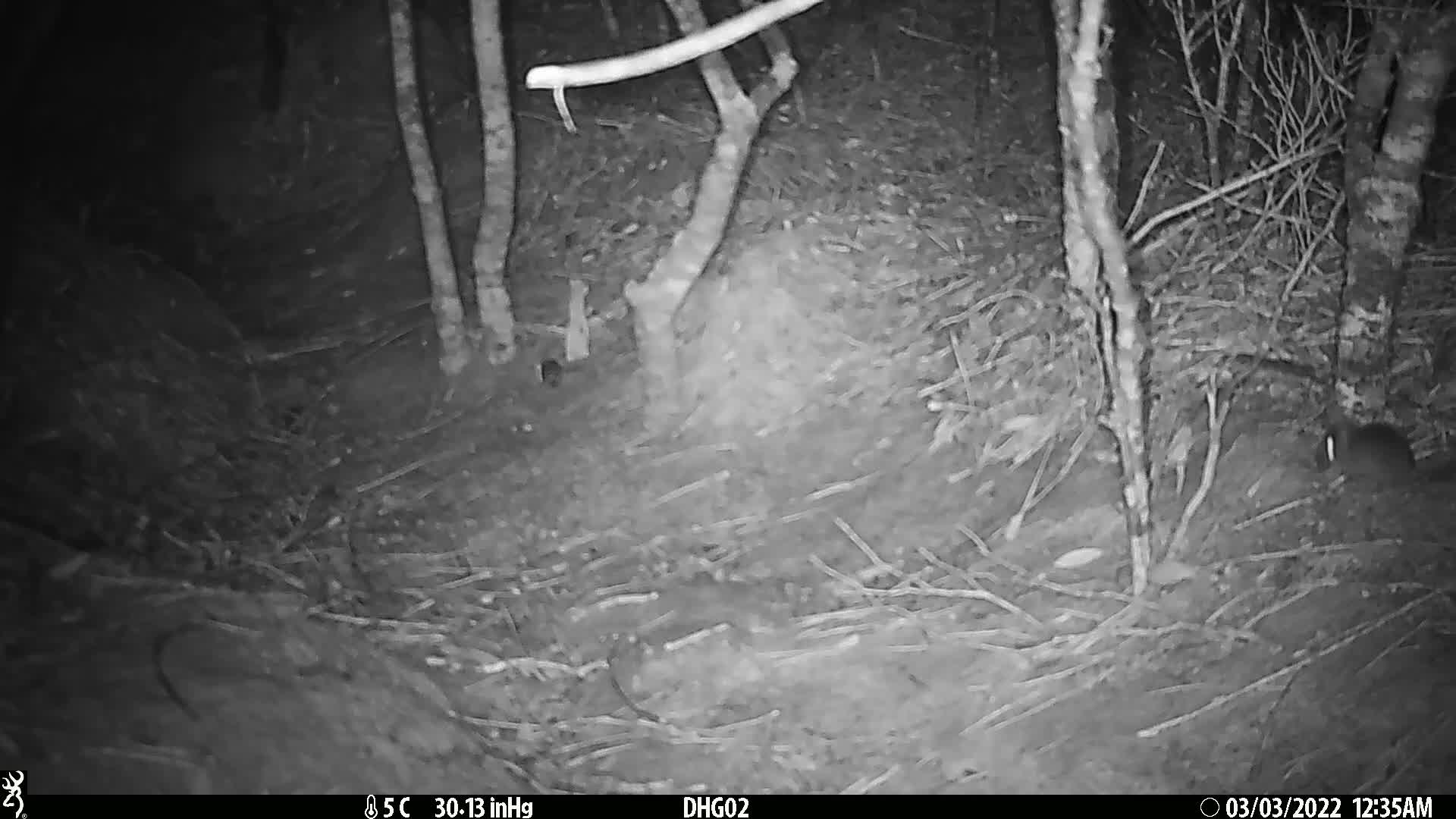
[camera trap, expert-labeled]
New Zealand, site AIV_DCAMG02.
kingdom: Animalia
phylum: Chordata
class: Mammalia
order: Rodentia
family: Muridae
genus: Mus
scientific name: Mus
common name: mouse